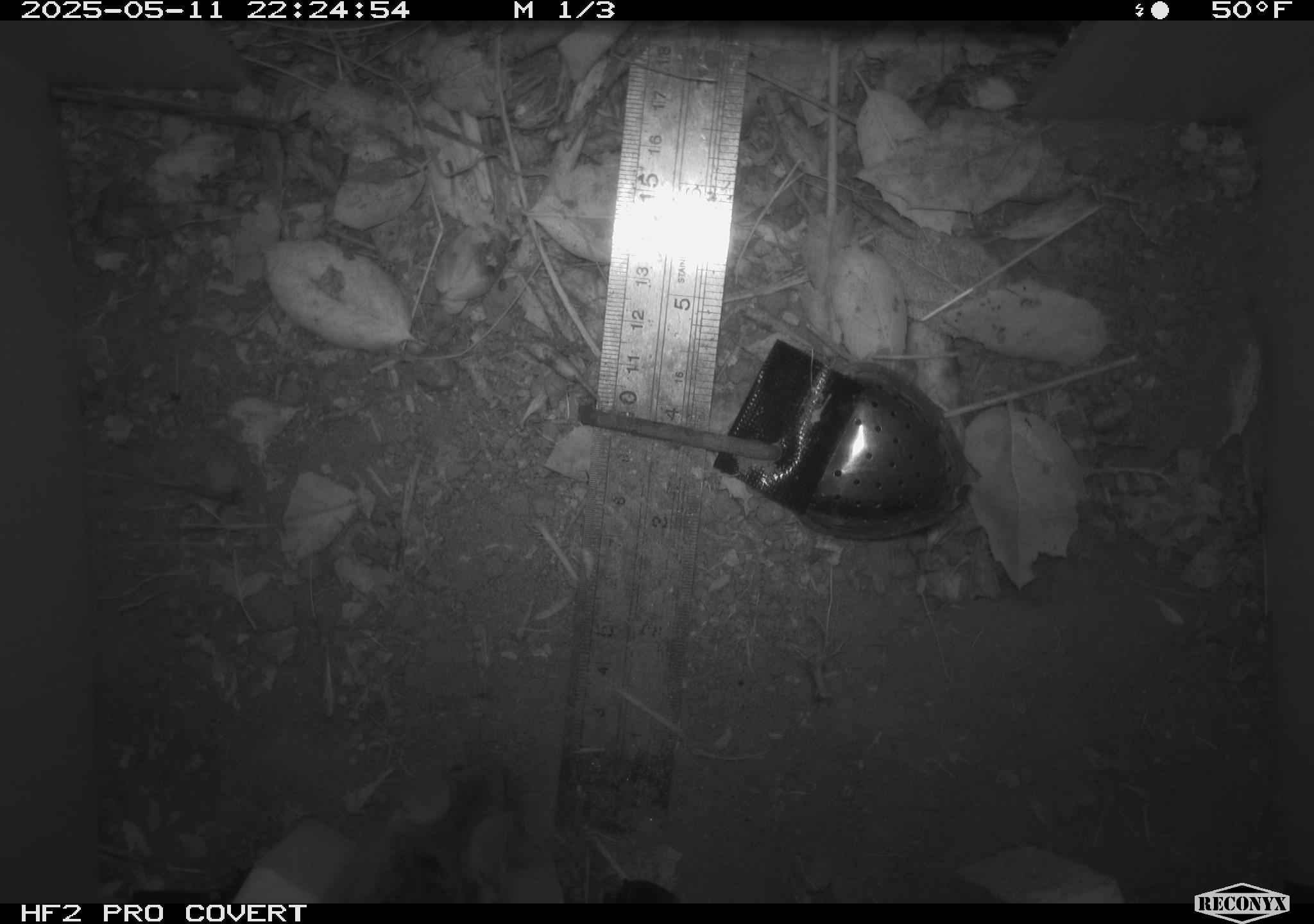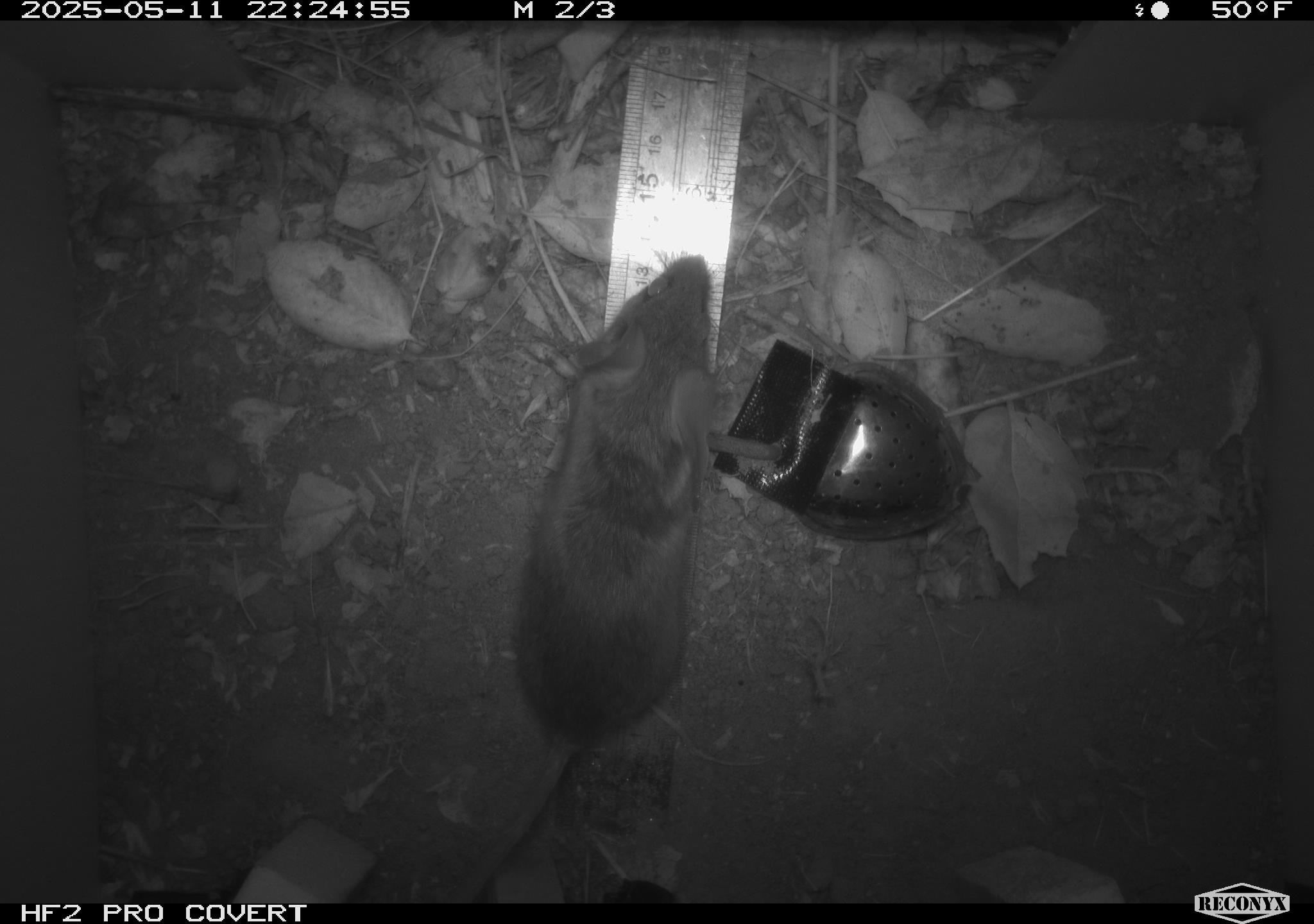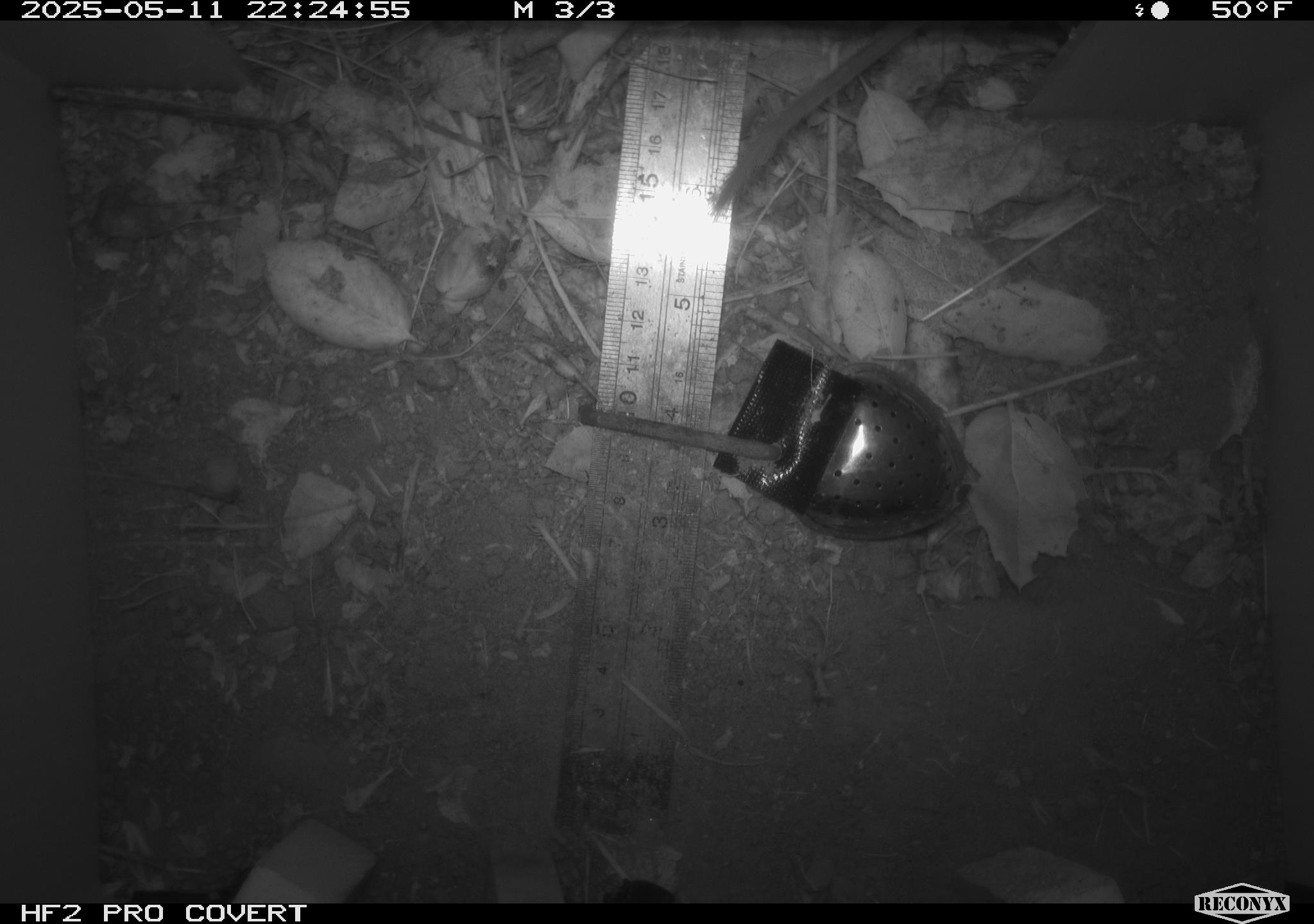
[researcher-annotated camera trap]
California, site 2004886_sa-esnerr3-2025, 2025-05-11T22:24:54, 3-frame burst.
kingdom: Animalia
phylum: Chordata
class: Mammalia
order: Rodentia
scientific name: Rodentia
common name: rodent